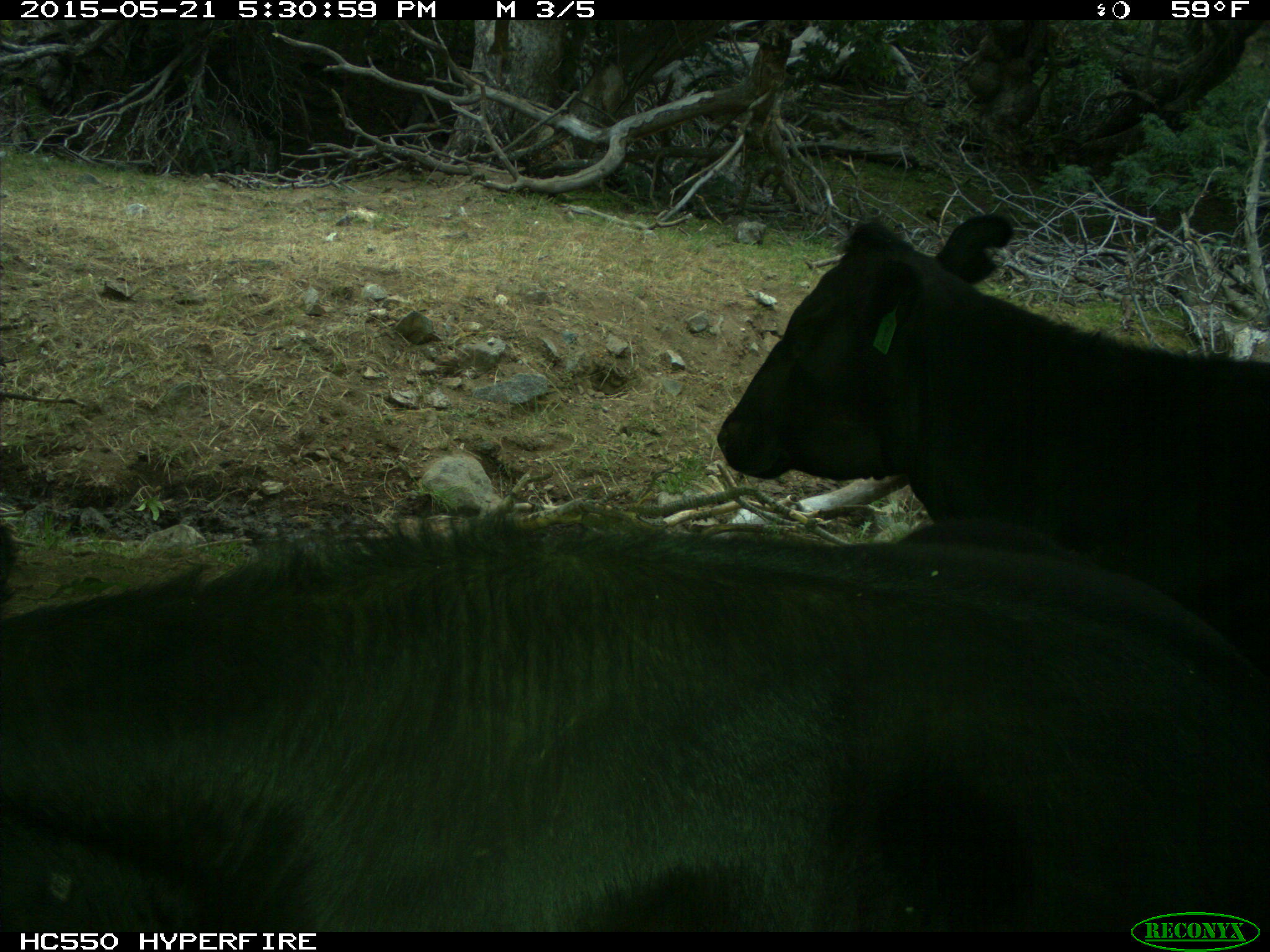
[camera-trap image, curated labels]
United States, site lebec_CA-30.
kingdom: Animalia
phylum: Chordata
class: Mammalia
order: Artiodactyla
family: Bovidae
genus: Bos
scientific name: Bos taurus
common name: domestic cow